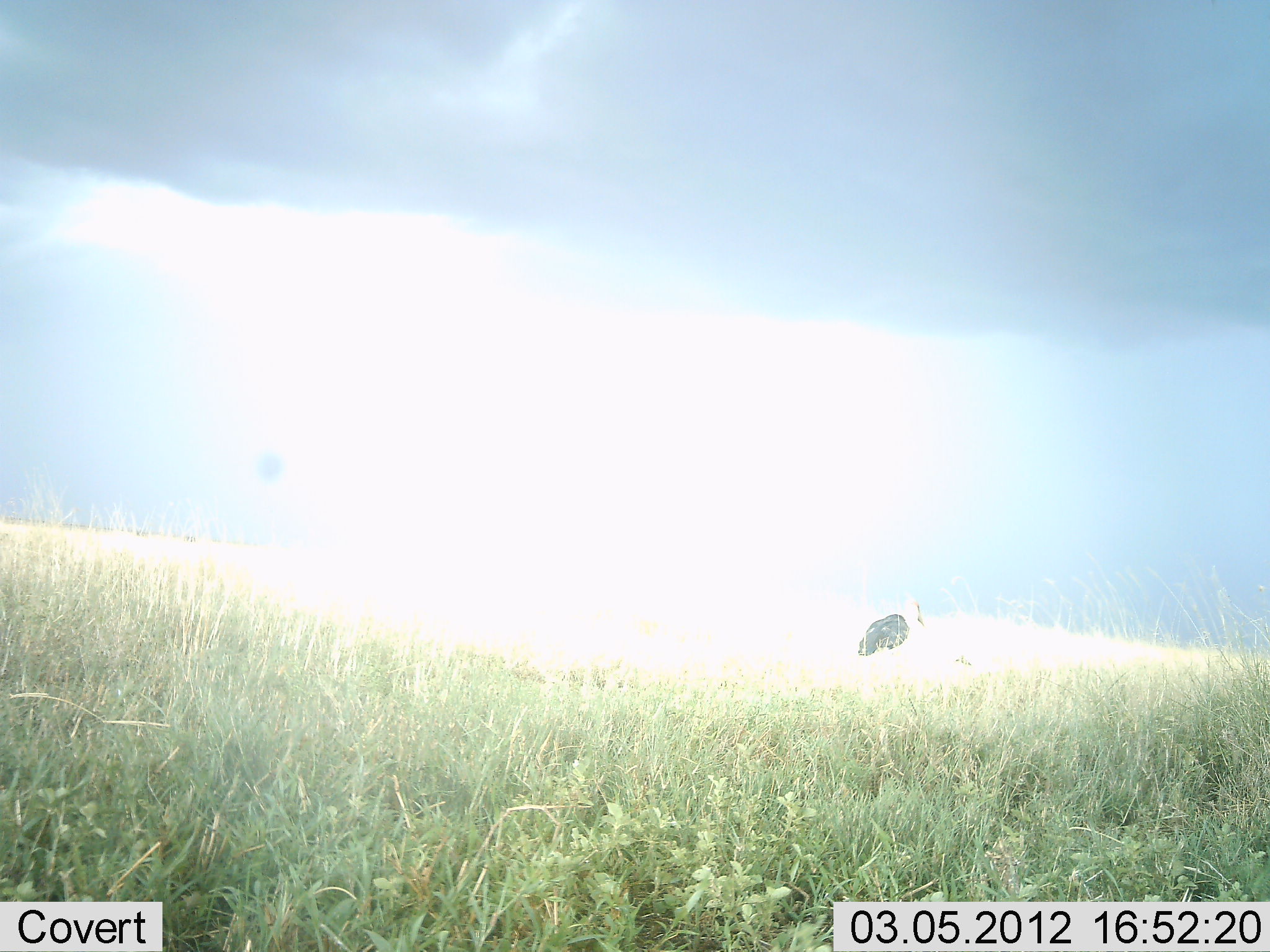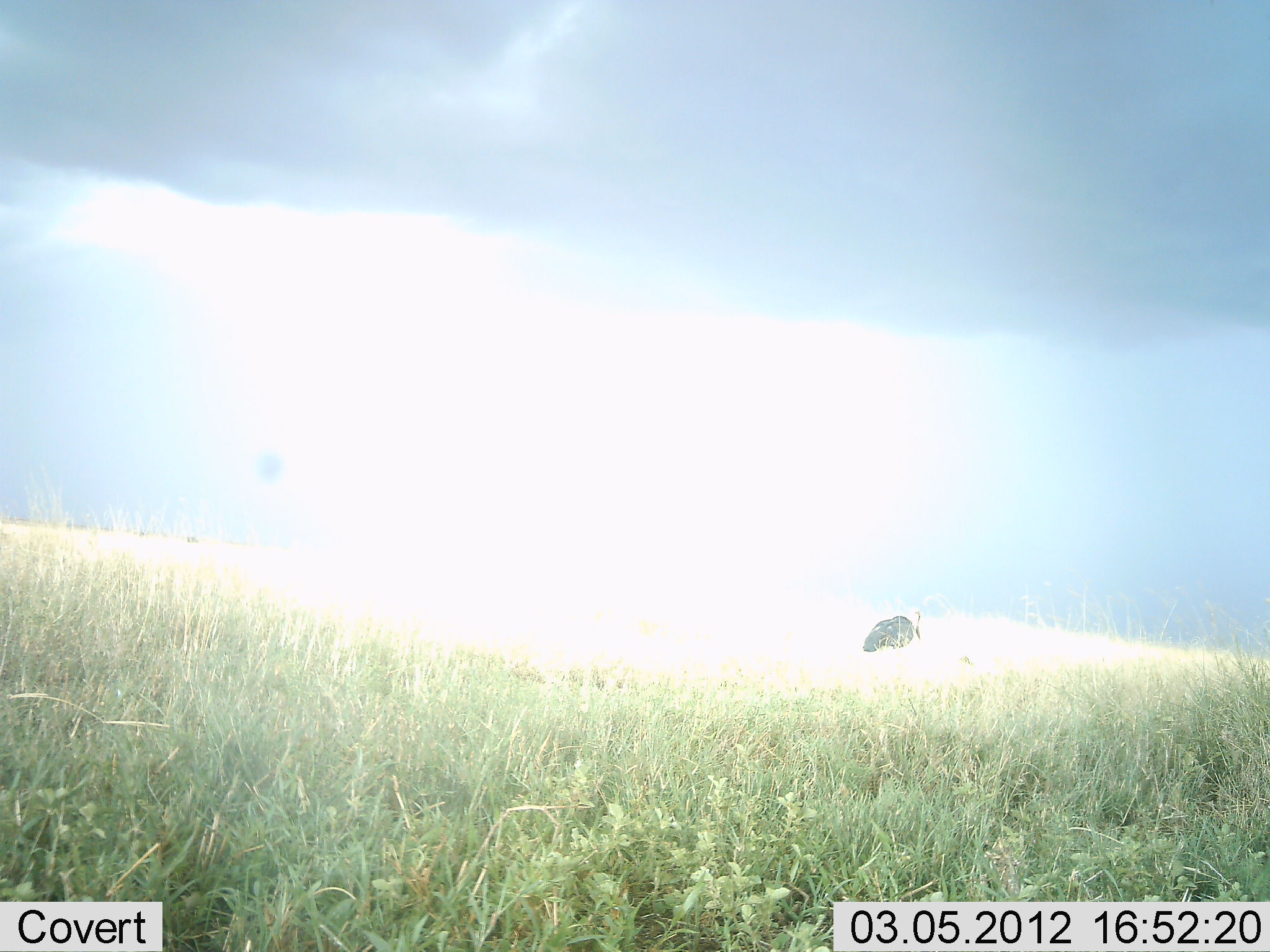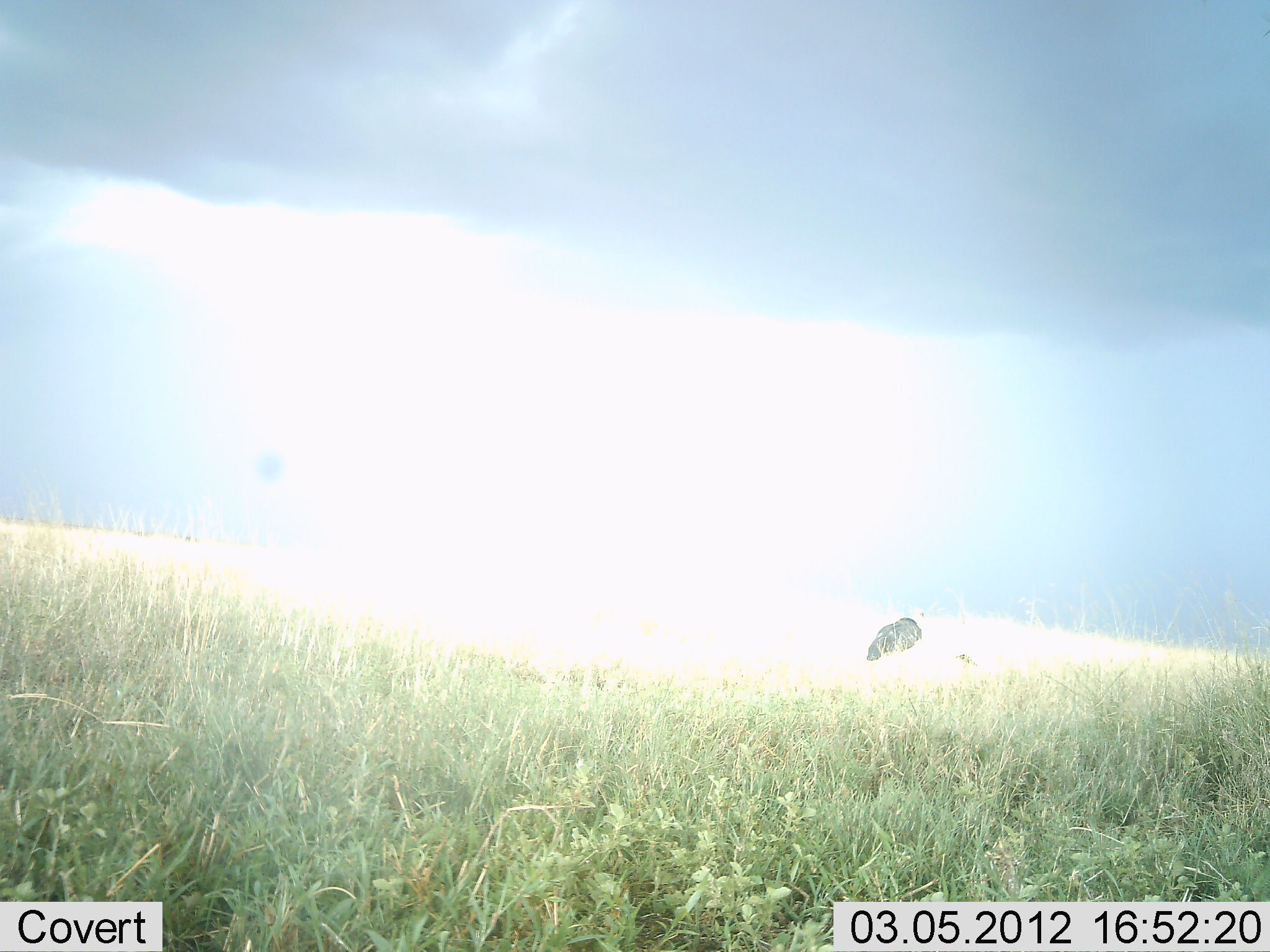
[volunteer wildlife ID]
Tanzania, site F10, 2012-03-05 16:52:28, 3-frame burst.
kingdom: Animalia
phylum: Chordata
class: Aves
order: Struthioniformes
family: Struthionidae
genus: Struthio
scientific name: Struthio camelus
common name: ostrich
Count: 1.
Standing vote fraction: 75%.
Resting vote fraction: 0%.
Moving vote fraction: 25%.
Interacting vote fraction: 0%.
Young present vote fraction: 0%.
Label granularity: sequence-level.